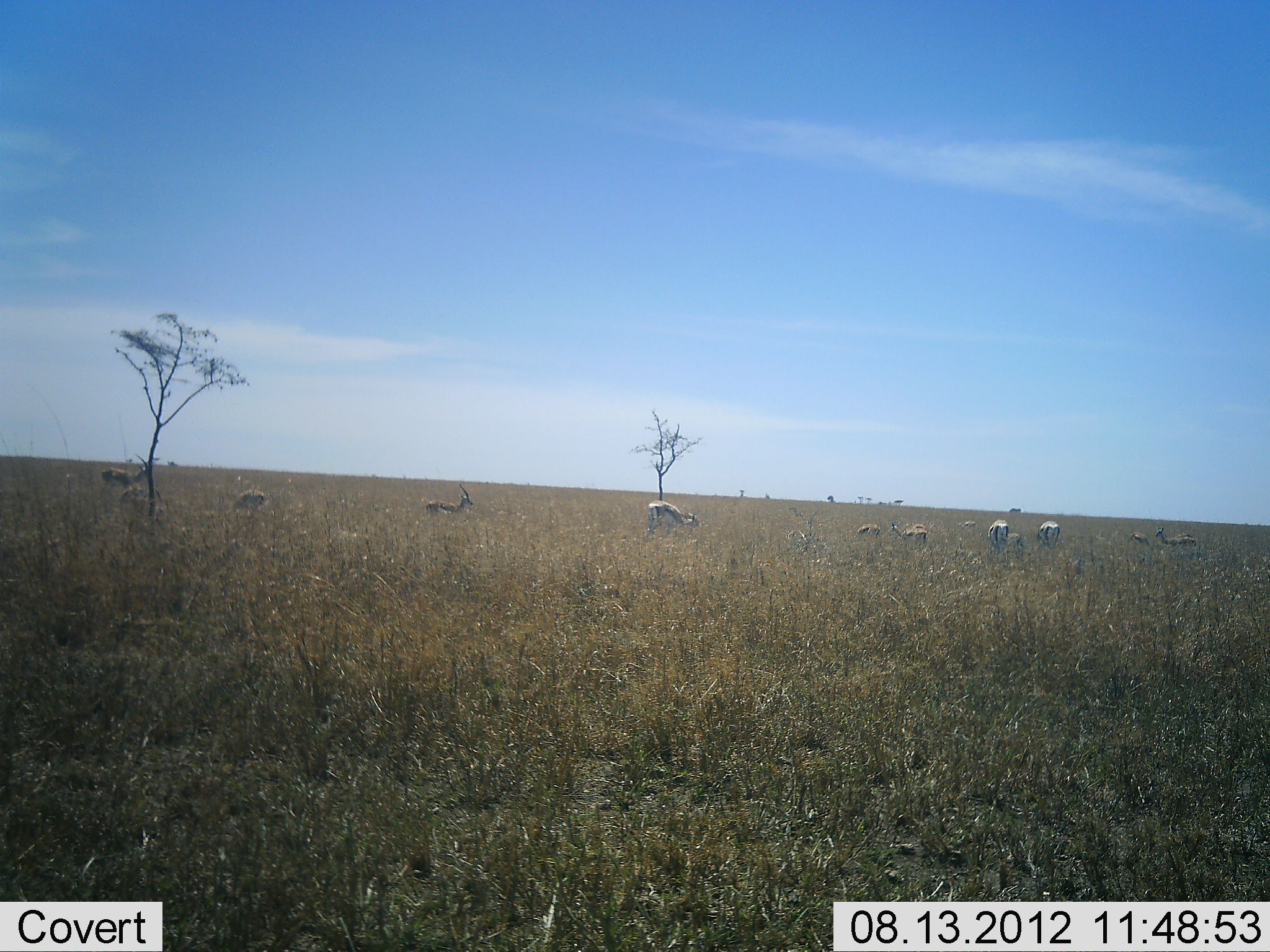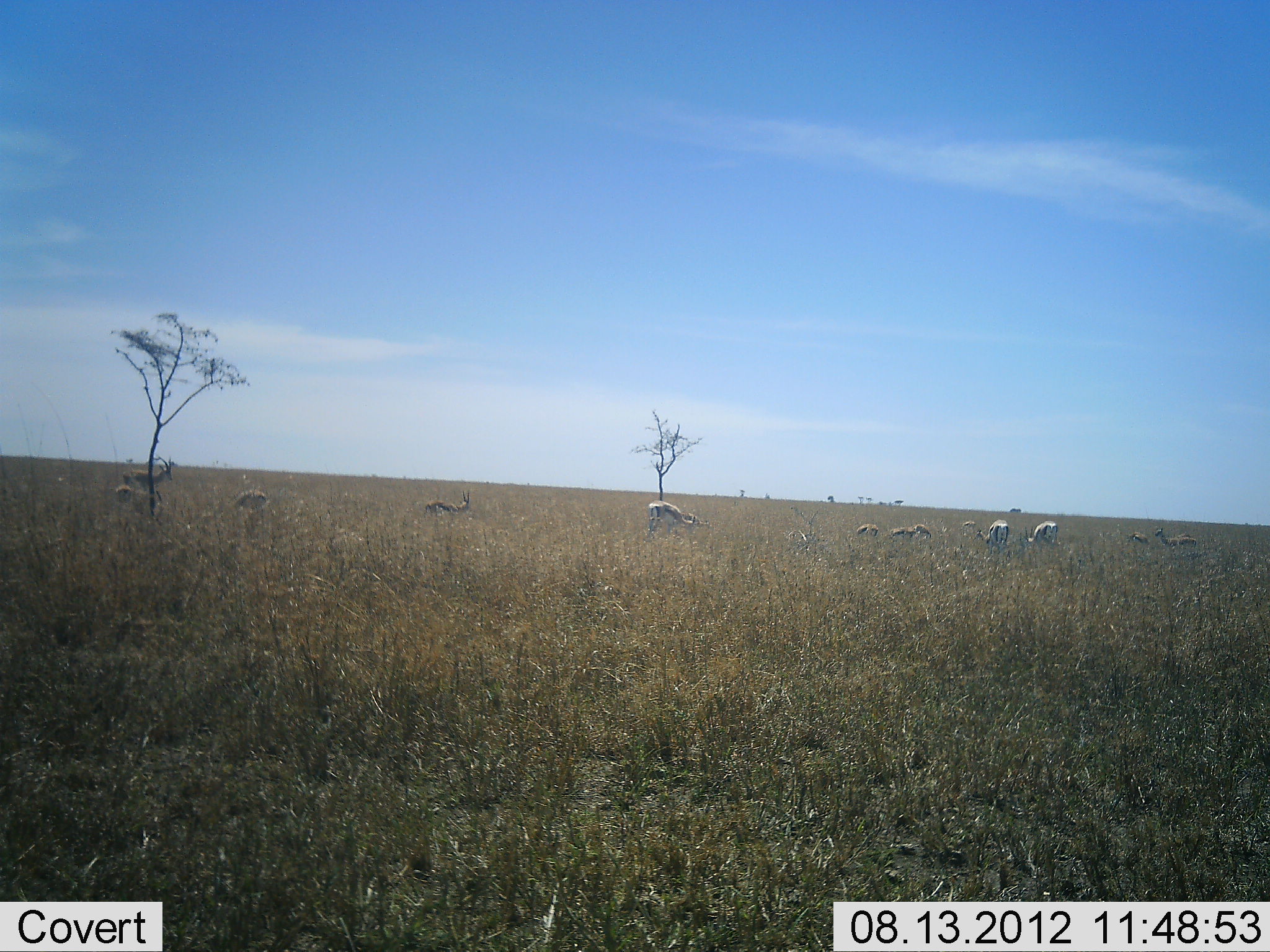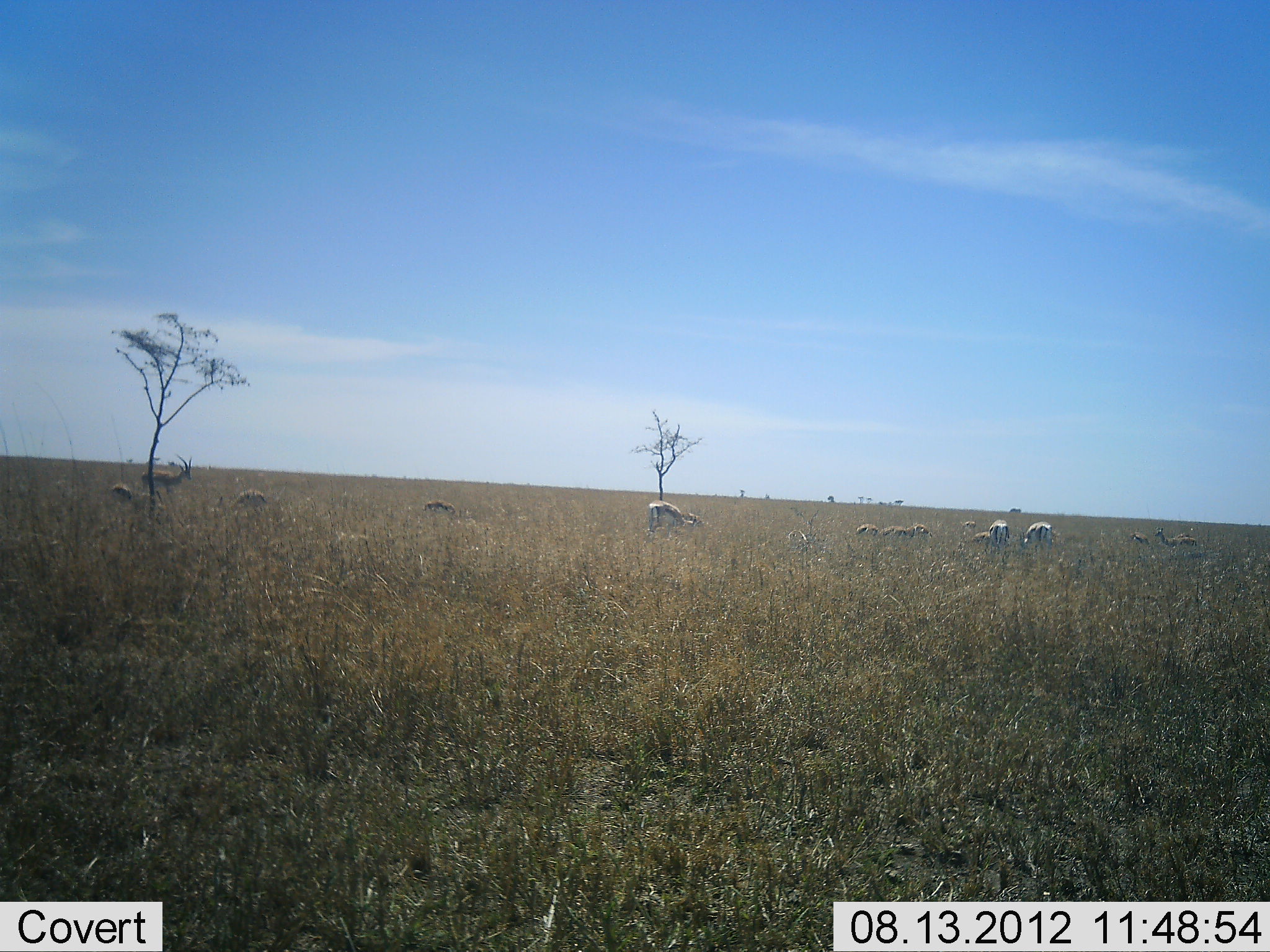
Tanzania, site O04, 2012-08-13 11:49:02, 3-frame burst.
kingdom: Animalia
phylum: Chordata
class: Mammalia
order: Artiodactyla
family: Bovidae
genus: Eudorcas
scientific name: Eudorcas thomsonii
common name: thomson's gazelle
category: gazellethomsons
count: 11-50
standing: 50%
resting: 0%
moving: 25%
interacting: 8%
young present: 8%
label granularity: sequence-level